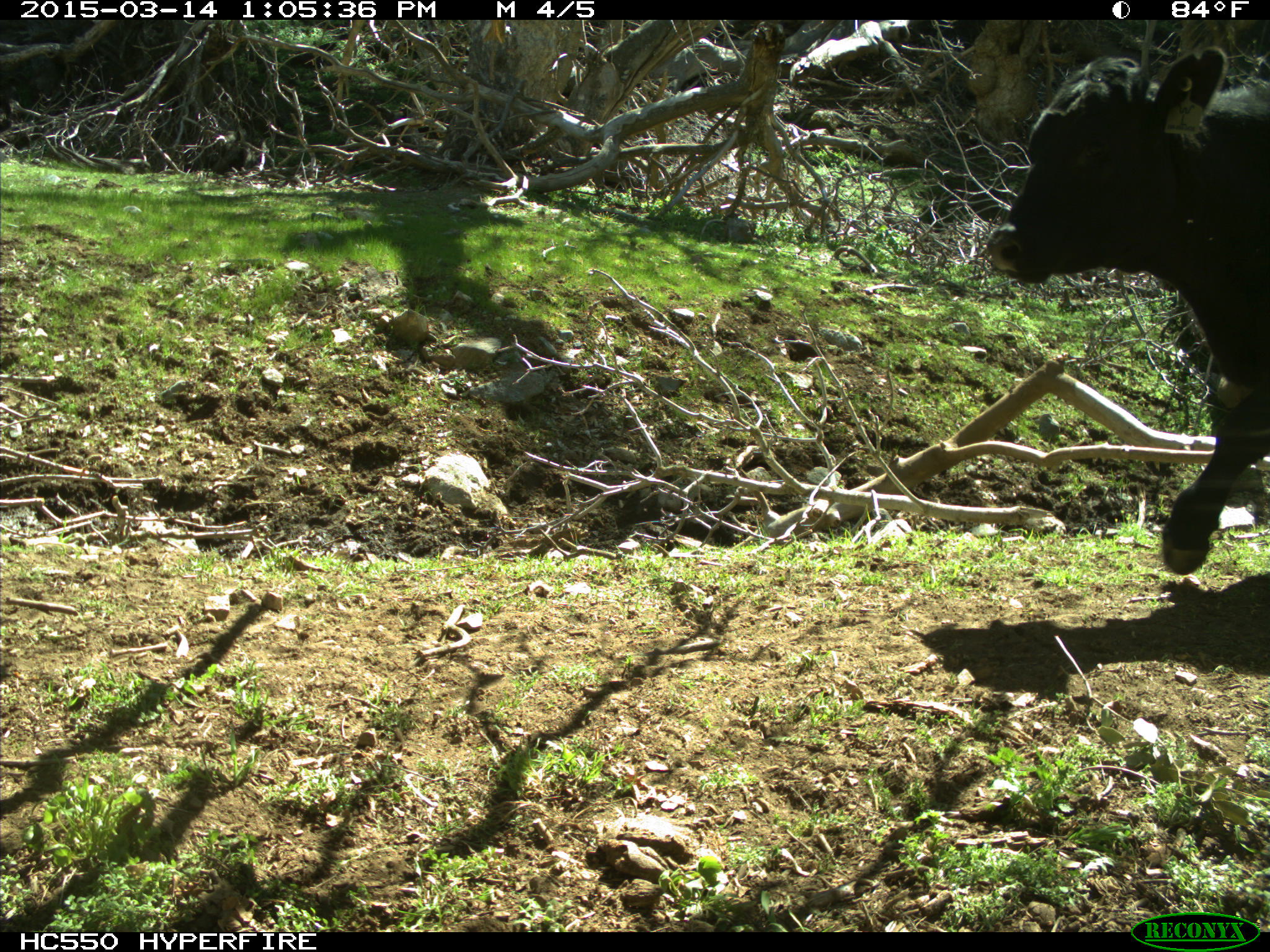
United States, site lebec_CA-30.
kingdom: Animalia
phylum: Chordata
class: Mammalia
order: Artiodactyla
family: Bovidae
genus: Bos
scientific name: Bos taurus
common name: domestic cow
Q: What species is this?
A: Bos taurus (domestic cow).